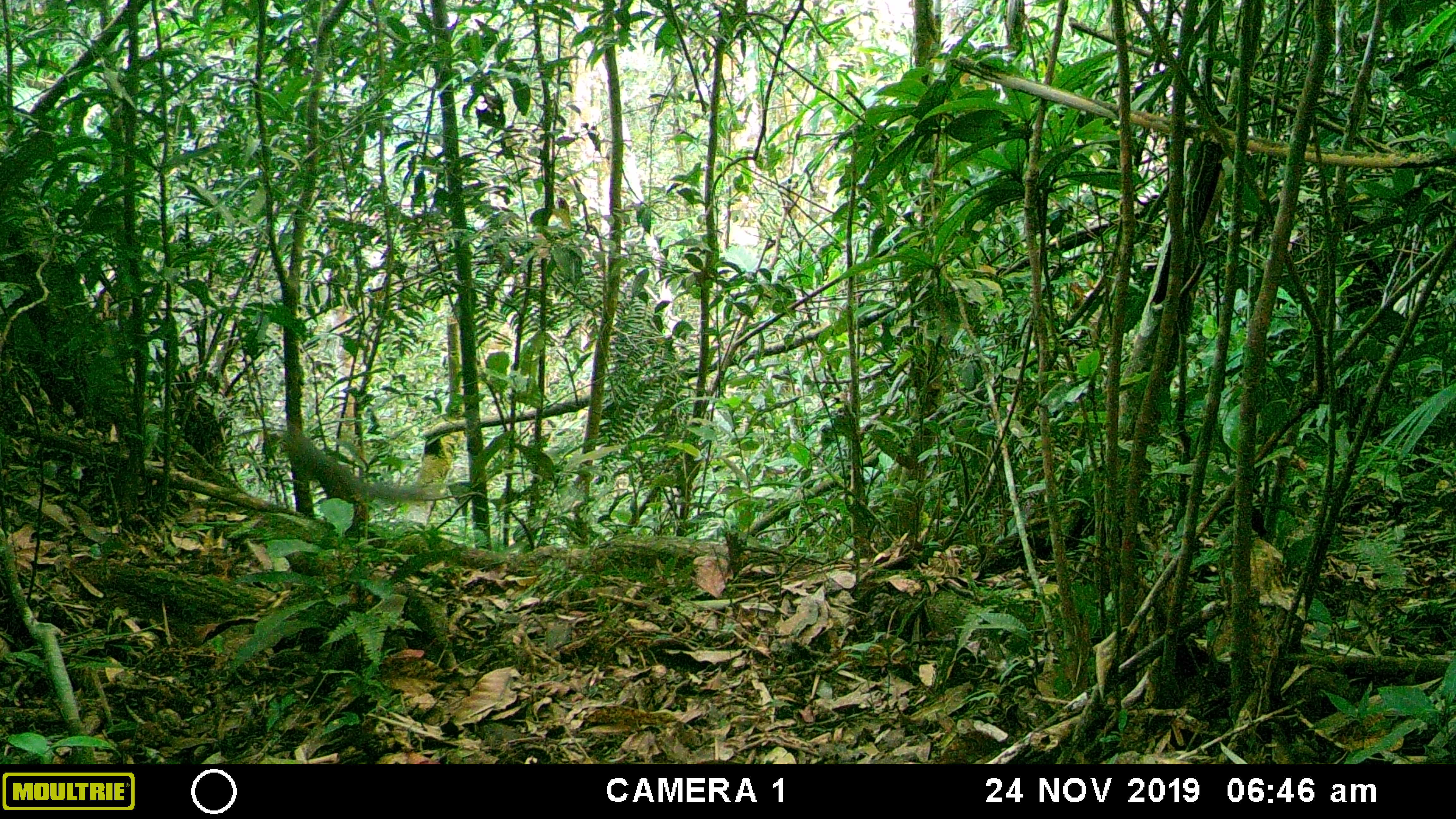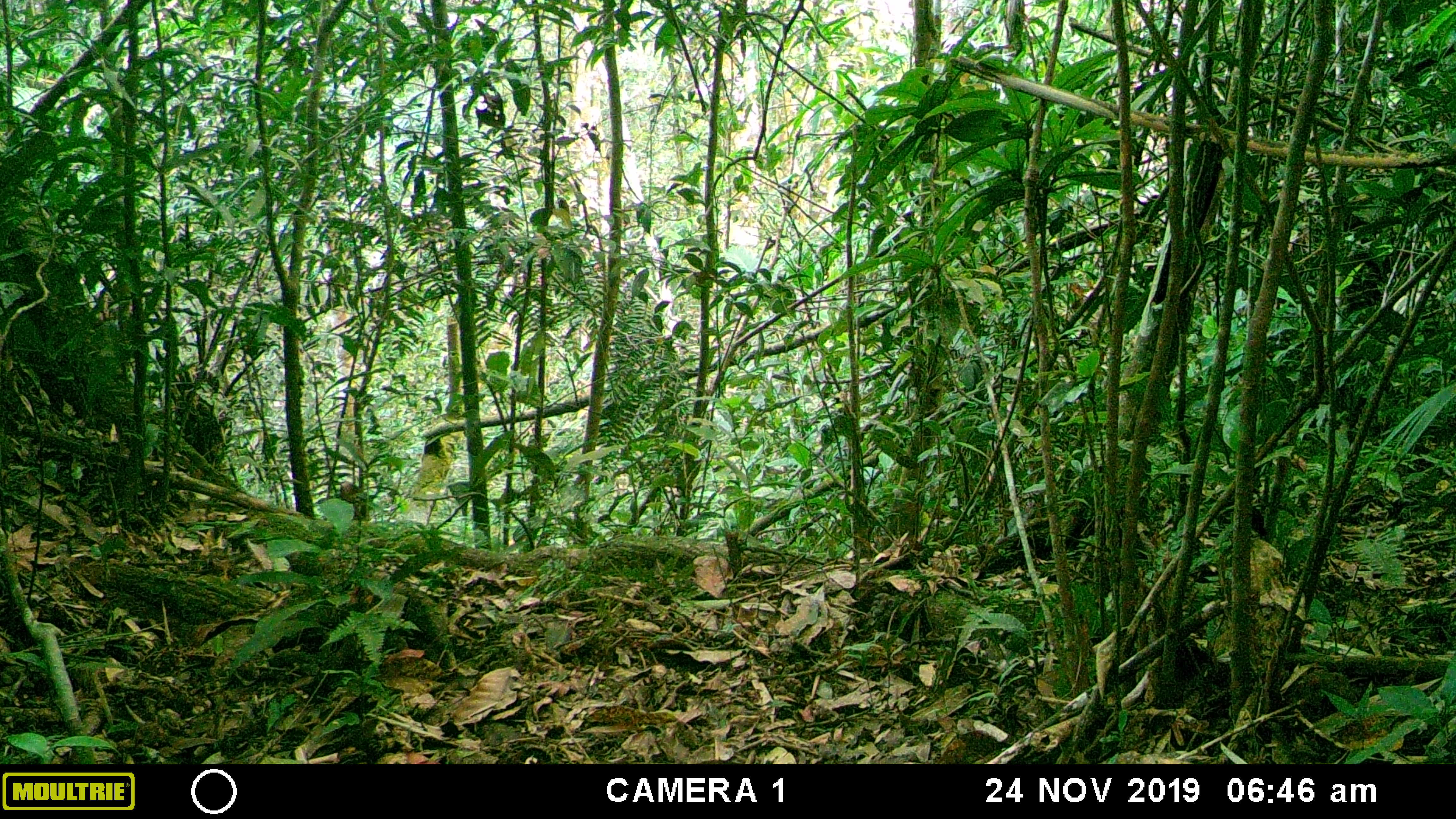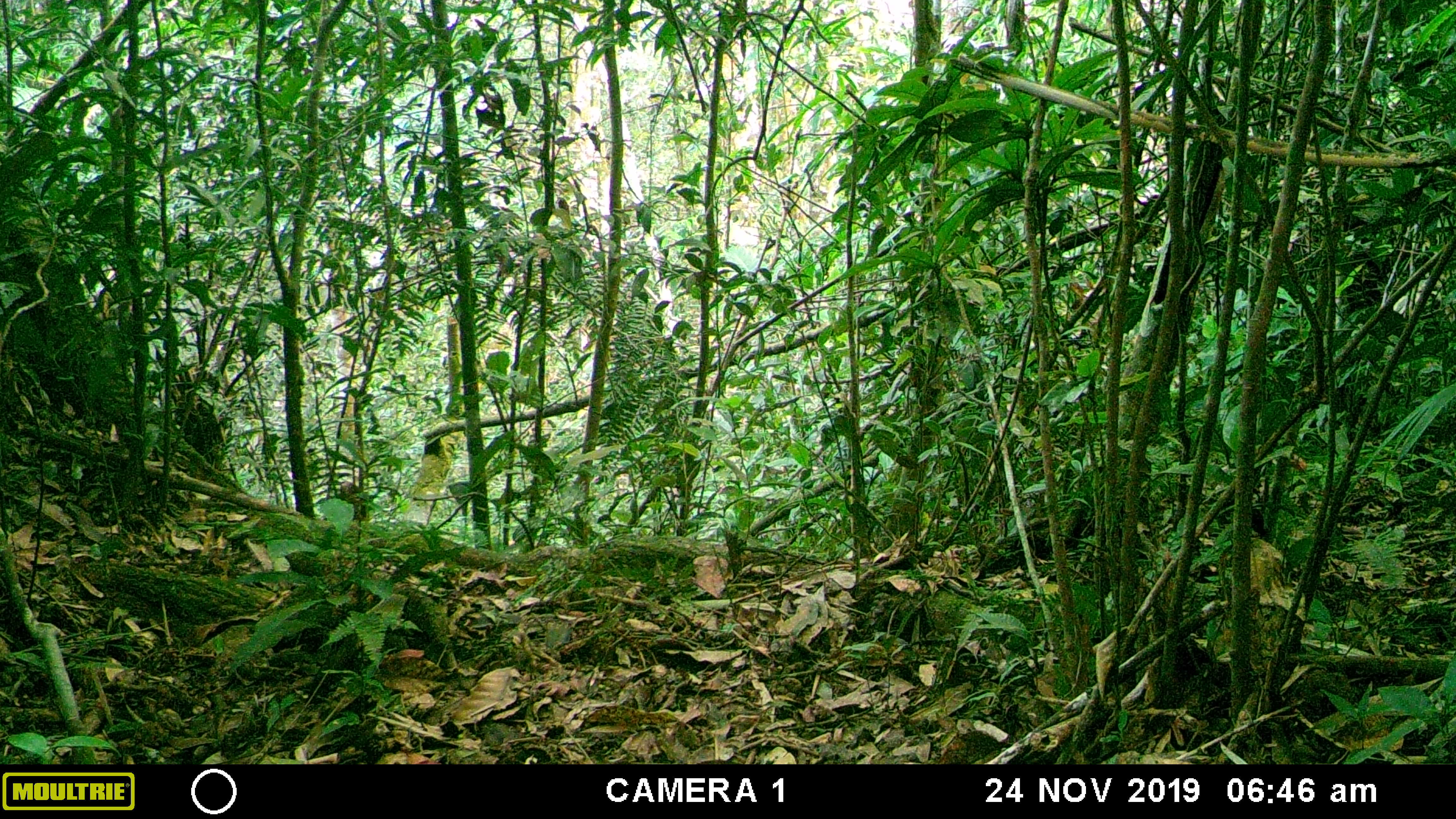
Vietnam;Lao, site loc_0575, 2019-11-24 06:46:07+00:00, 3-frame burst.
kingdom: Animalia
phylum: Chordata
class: Mammalia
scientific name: Mammalia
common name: mammal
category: unidentified small mammal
Unidentified small mammal (mammal) (Mammalia). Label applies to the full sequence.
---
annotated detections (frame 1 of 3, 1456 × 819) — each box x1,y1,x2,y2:
unidentified small mammal: 279,428,427,531